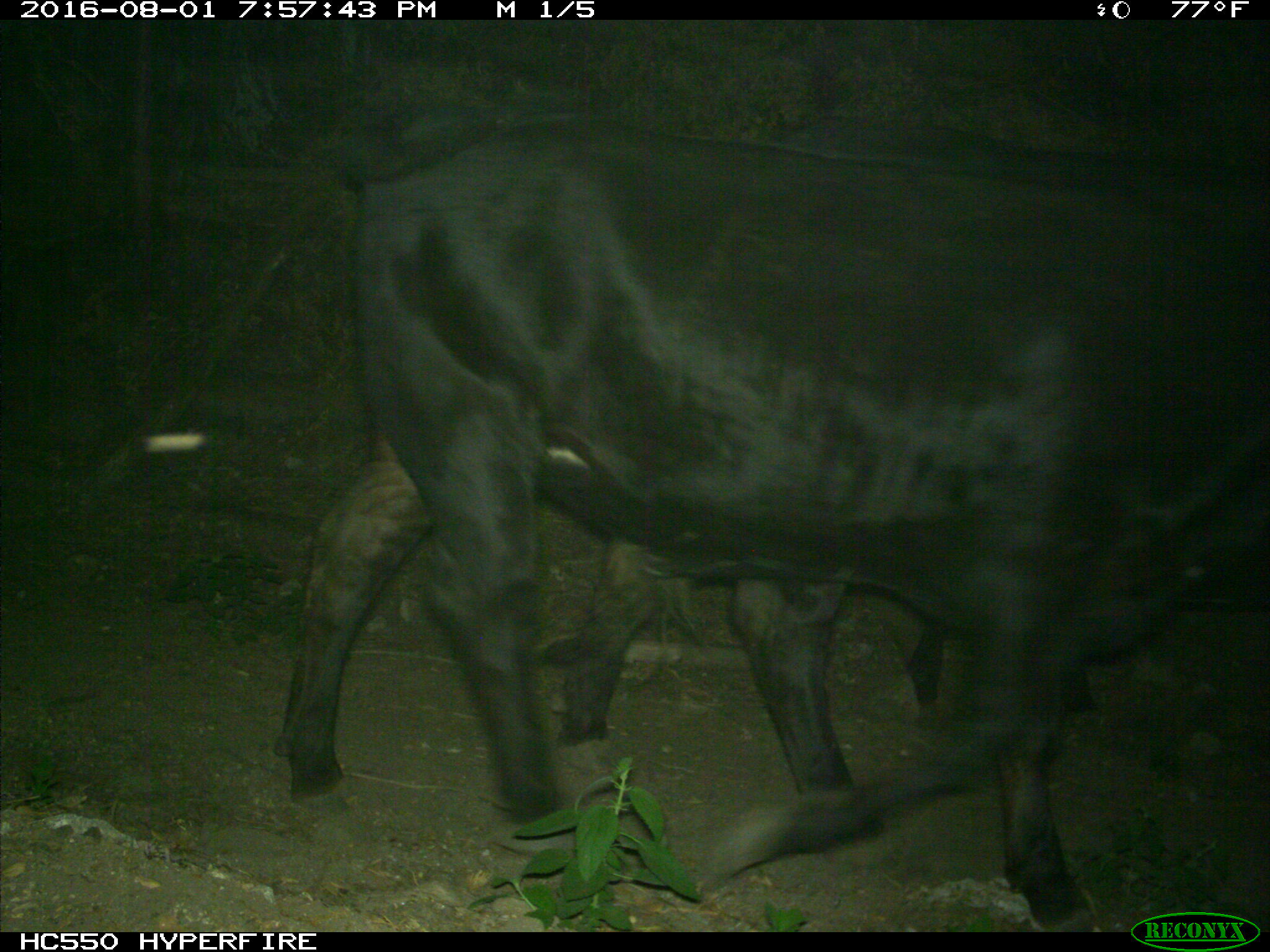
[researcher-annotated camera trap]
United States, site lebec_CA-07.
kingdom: Animalia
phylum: Chordata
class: Mammalia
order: Artiodactyla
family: Bovidae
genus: Bos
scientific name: Bos taurus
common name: domestic cow